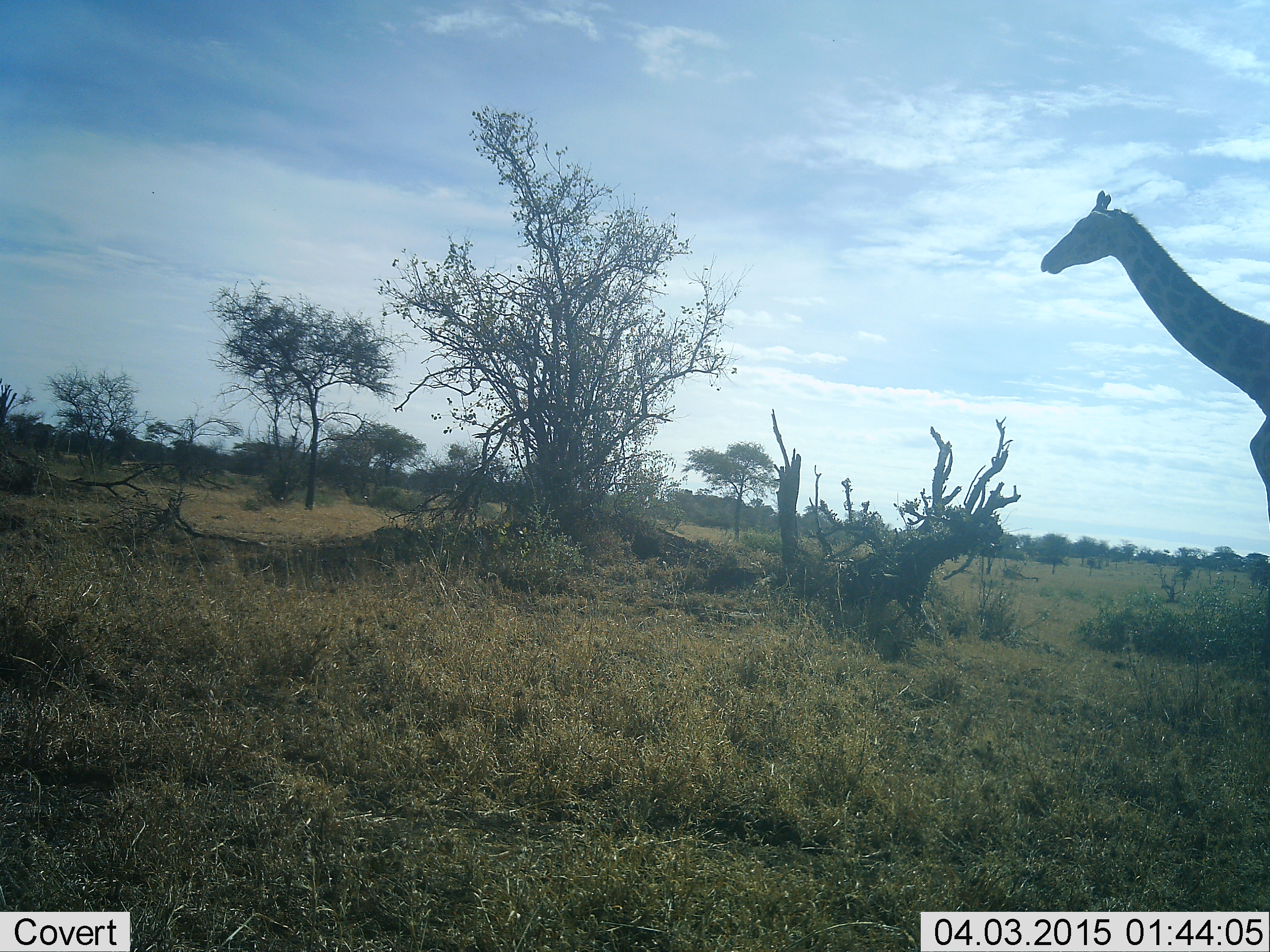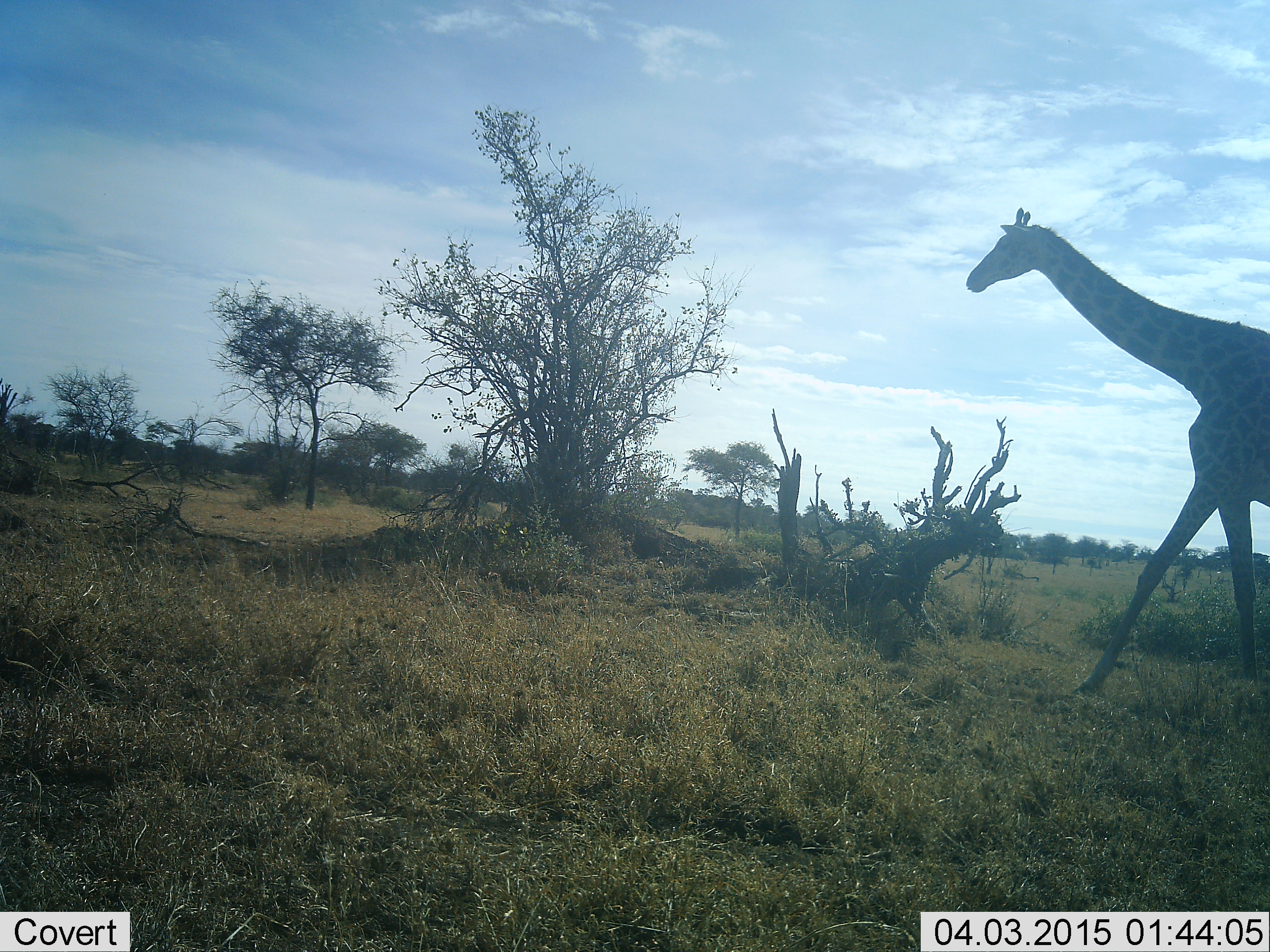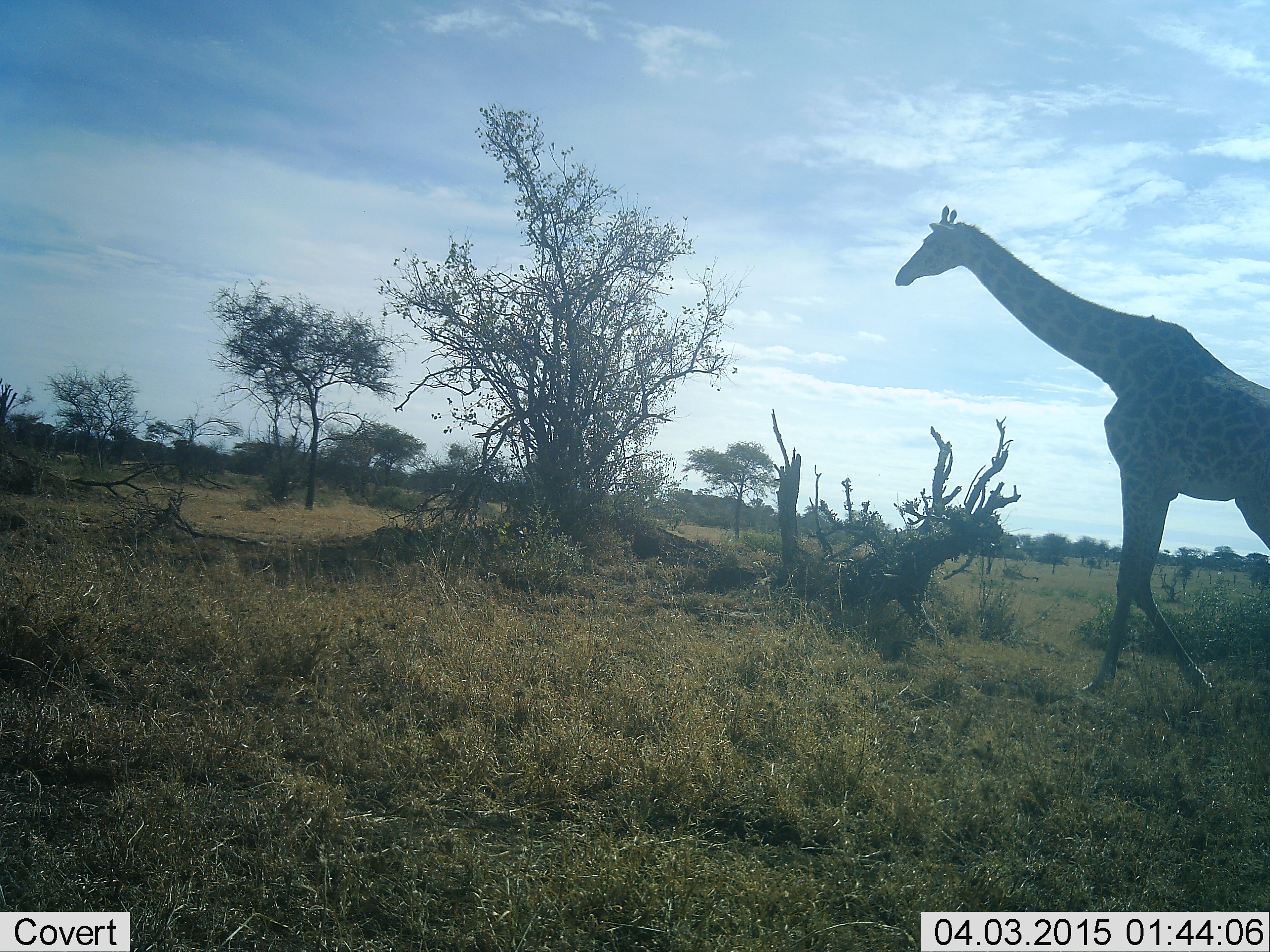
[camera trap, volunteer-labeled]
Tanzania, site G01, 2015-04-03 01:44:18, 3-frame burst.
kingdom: Animalia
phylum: Chordata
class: Mammalia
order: Artiodactyla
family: Giraffidae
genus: Giraffa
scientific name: Giraffa camelopardalis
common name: giraffe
Giraffe (Giraffa camelopardalis), count 1. Behavior (volunteer vote fractions): standing 10%, resting 0%, moving 100%, interacting 0%. Young present (vote fraction): 0%. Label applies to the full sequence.